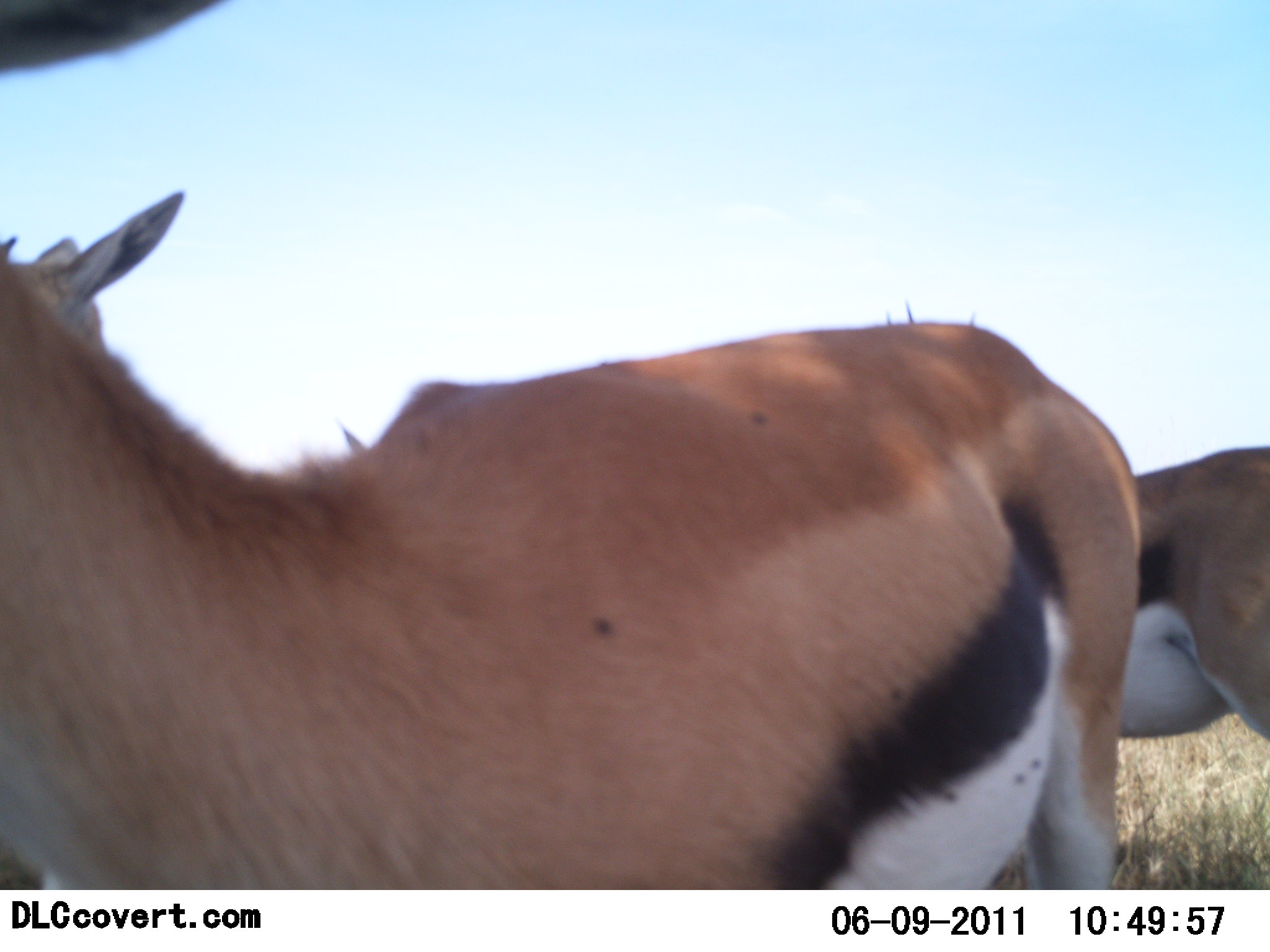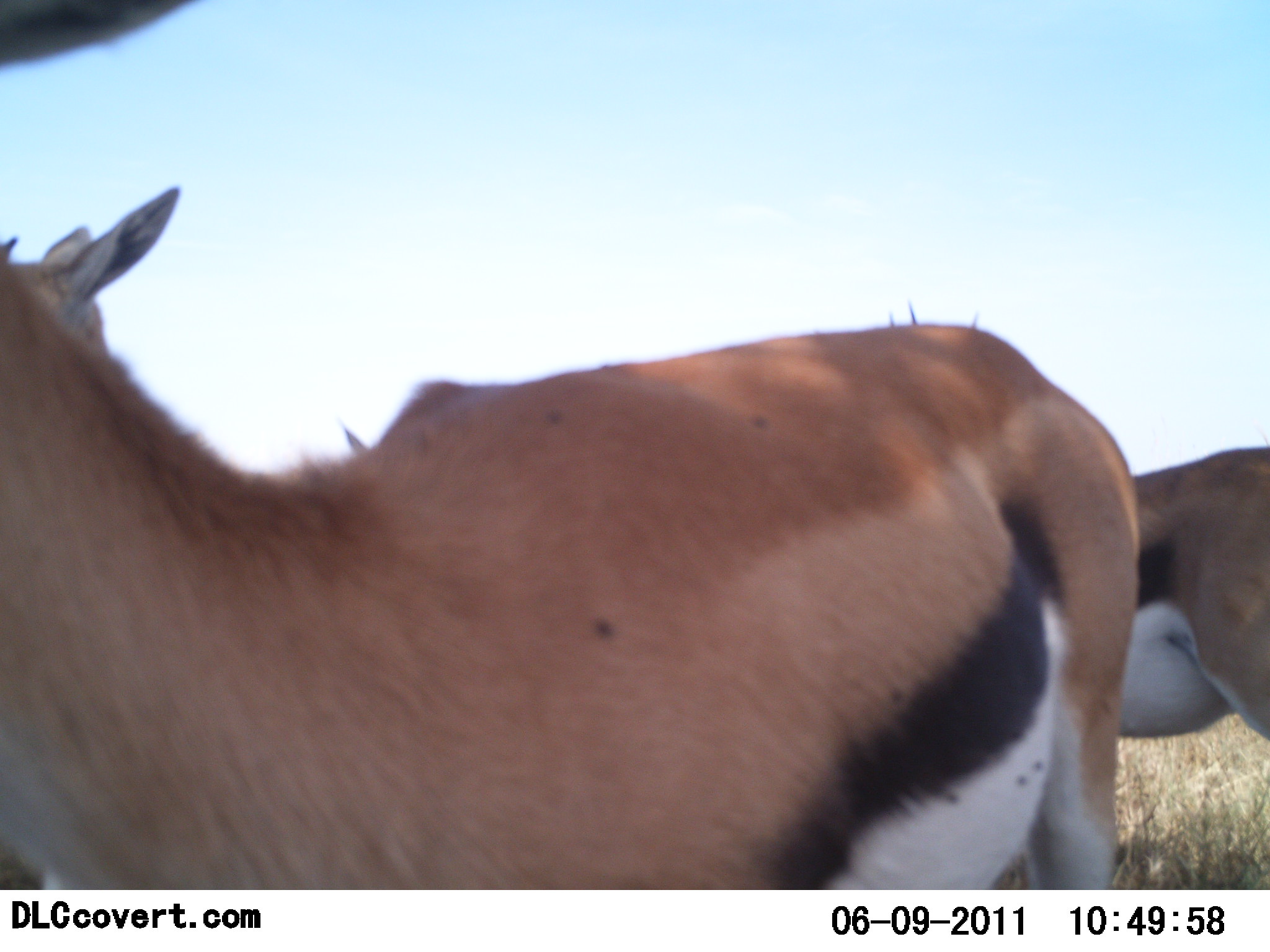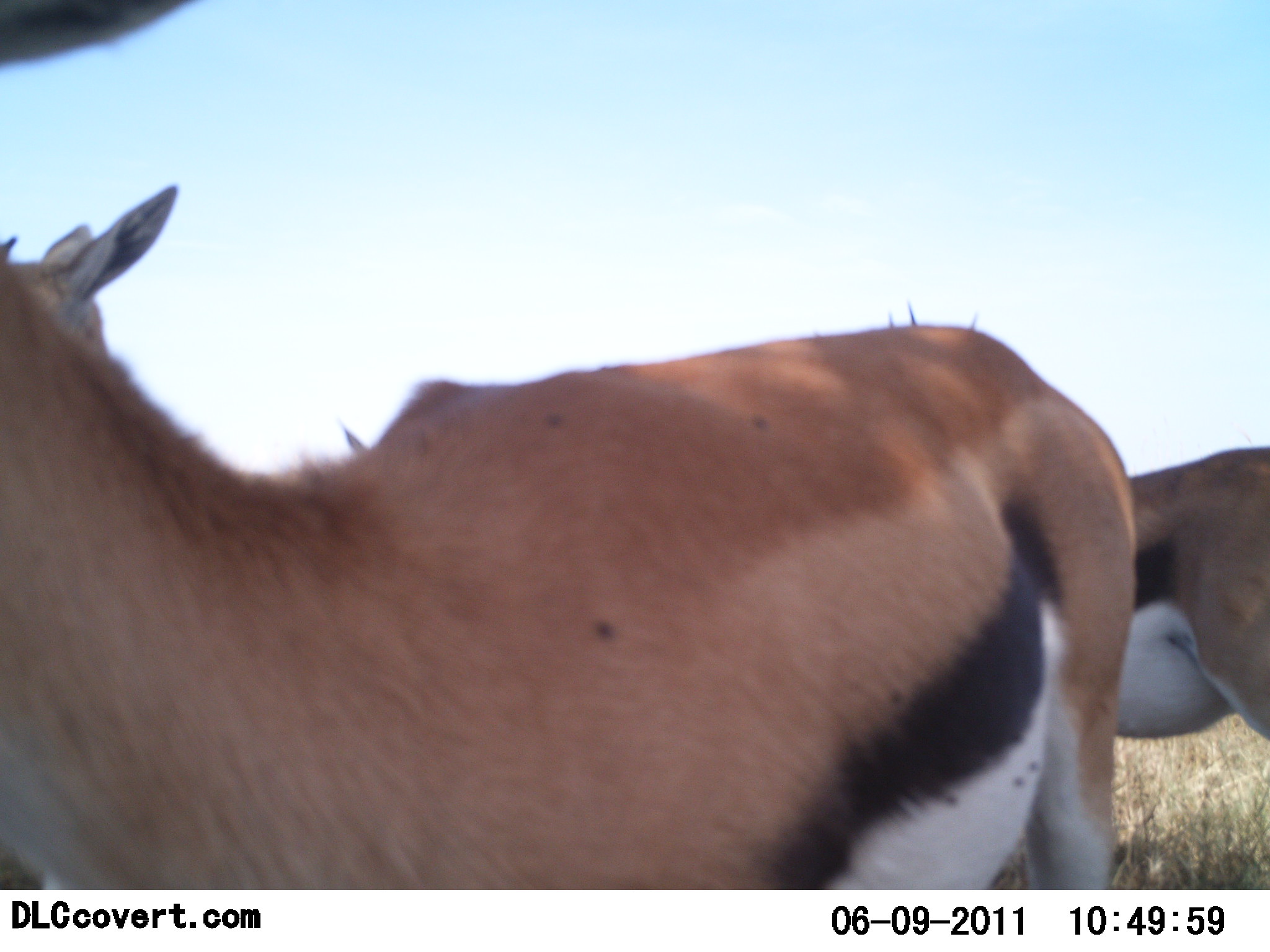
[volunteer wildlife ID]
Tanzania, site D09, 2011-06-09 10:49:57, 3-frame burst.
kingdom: Animalia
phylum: Chordata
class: Mammalia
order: Artiodactyla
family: Bovidae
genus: Eudorcas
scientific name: Eudorcas thomsonii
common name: thomson's gazelle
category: gazellethomsons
Gazellethomsons (thomson's gazelle) (Eudorcas thomsonii), count 2. Behavior (volunteer vote fractions): standing 91%, resting 0%, moving 9%, interacting 0%. Young present (vote fraction): 0%. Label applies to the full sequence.